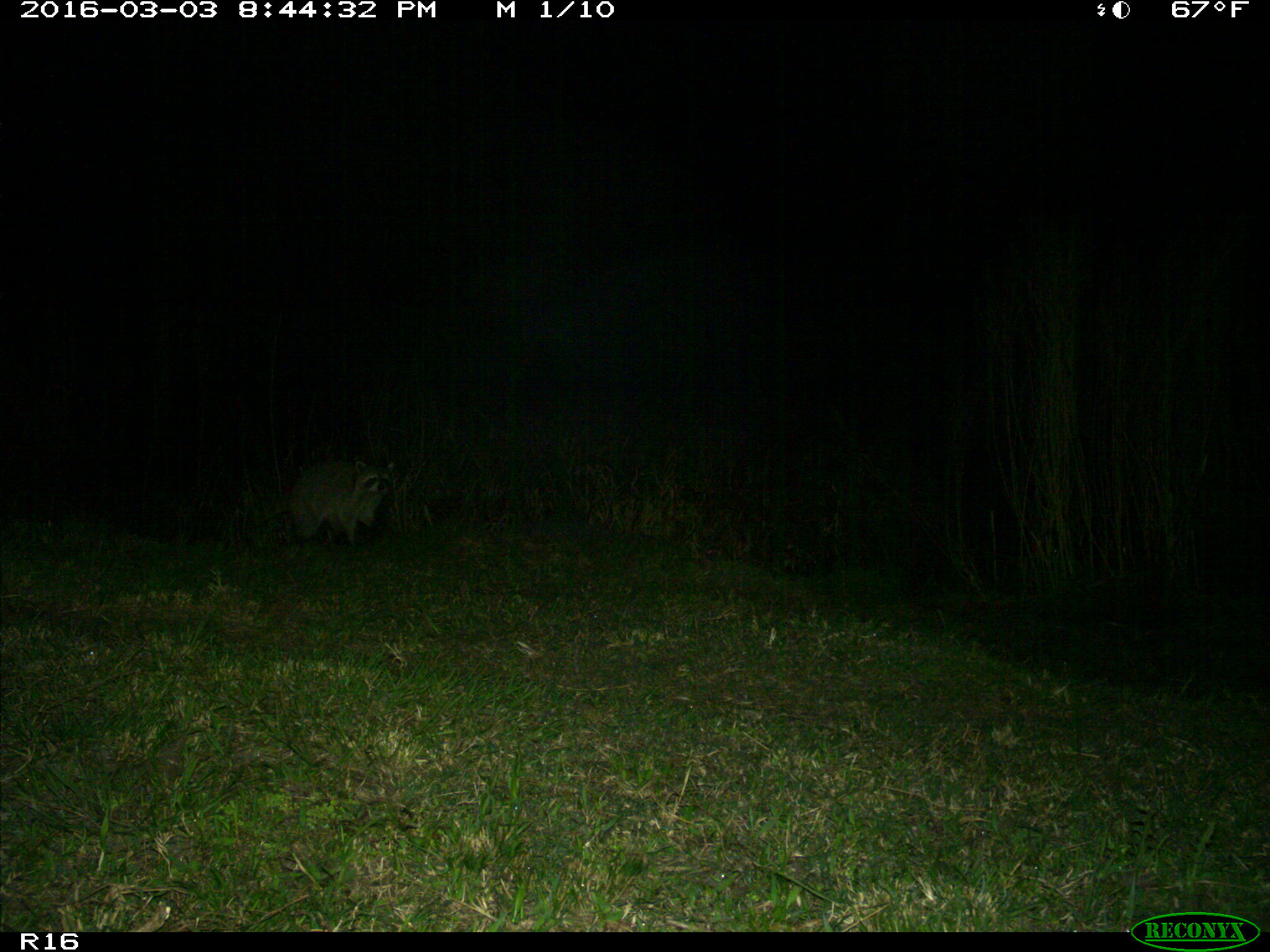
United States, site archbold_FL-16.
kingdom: Animalia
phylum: Chordata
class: Mammalia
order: Carnivora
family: Procyonidae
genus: Procyon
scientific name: Procyon lotor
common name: common raccoon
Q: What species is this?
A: Procyon lotor (common raccoon).